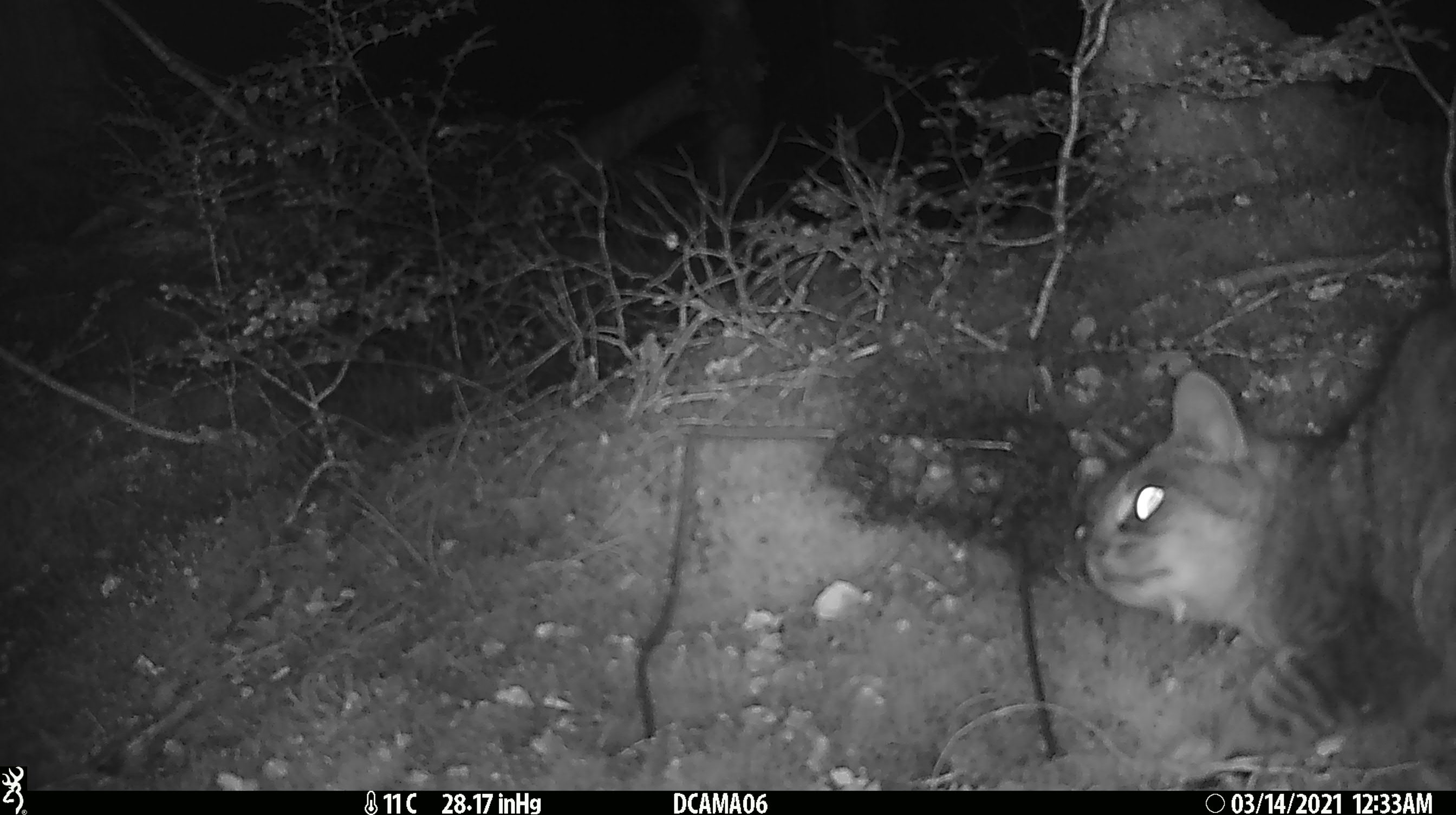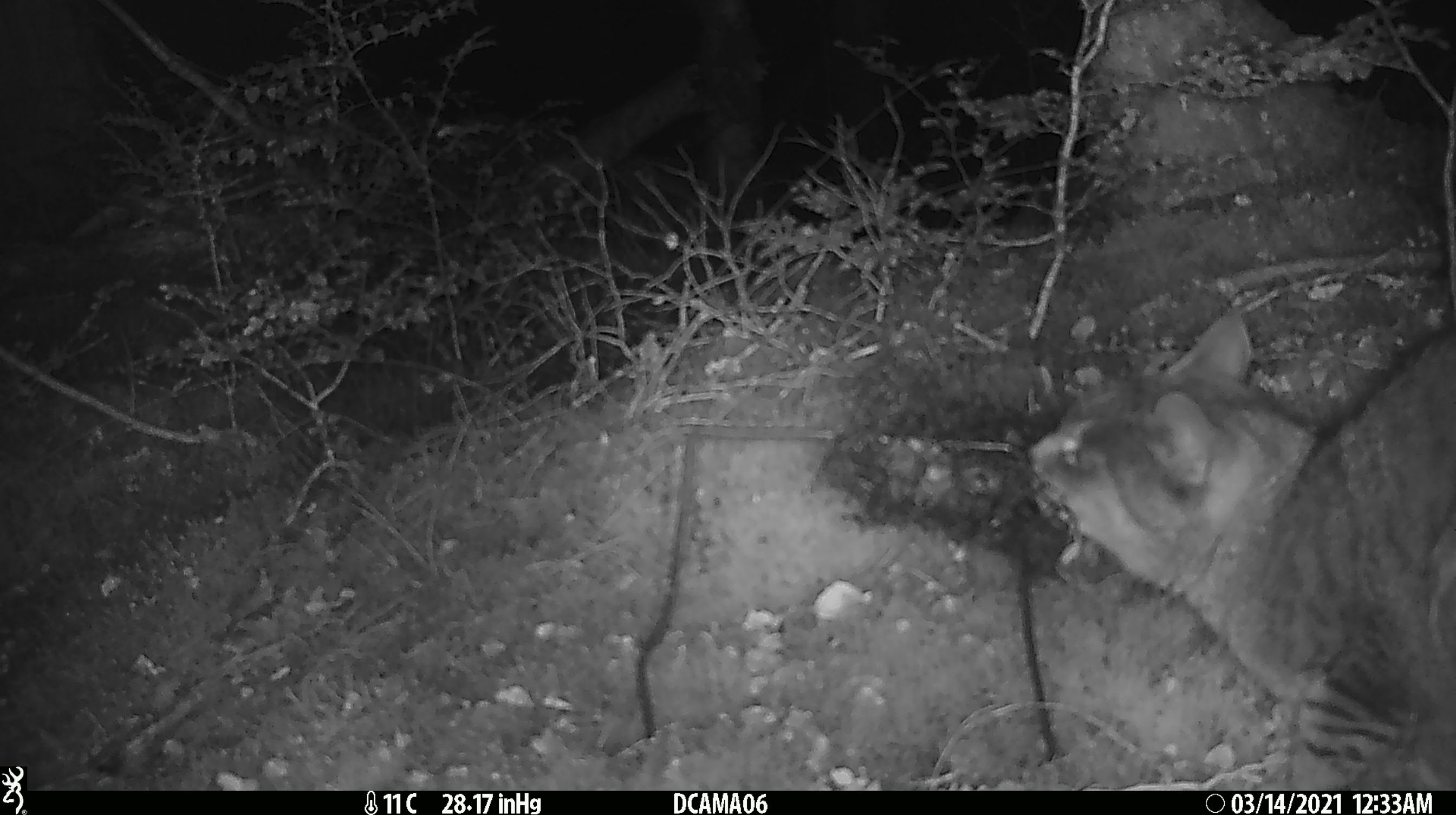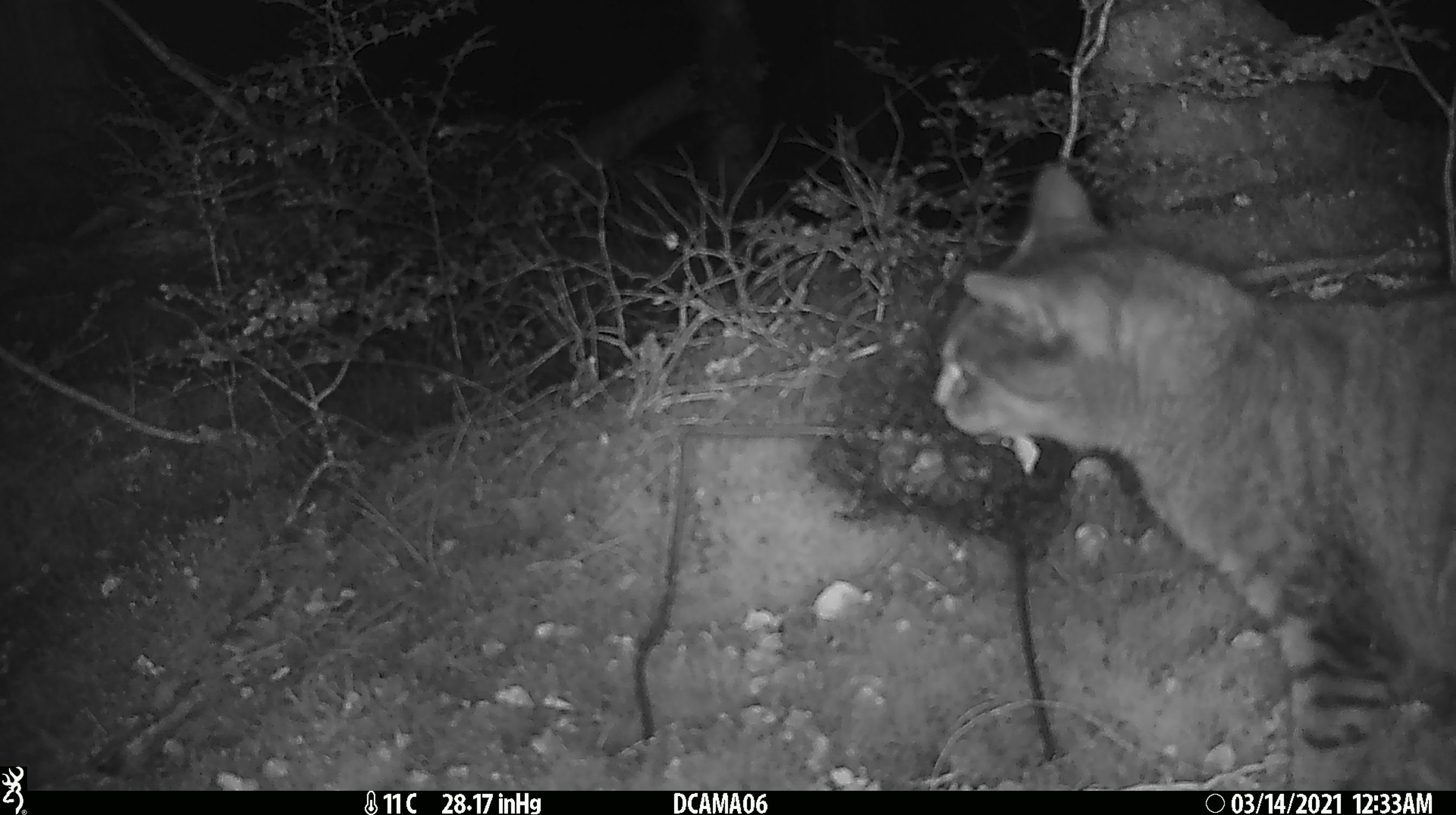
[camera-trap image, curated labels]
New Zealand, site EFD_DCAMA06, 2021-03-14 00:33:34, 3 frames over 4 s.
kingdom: Animalia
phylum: Chordata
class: Mammalia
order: Carnivora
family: Felidae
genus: Felis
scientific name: Felis catus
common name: domestic cat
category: cat